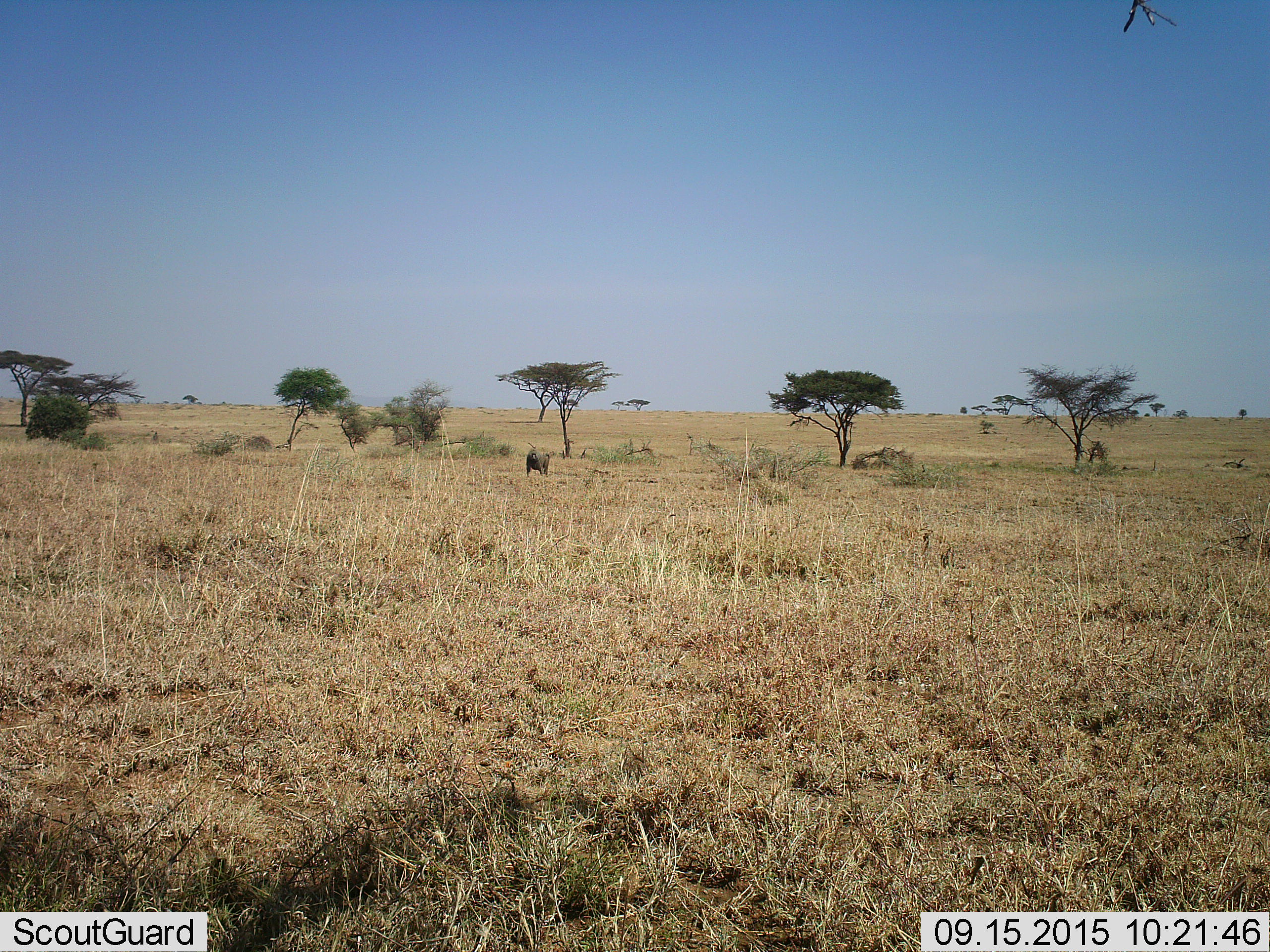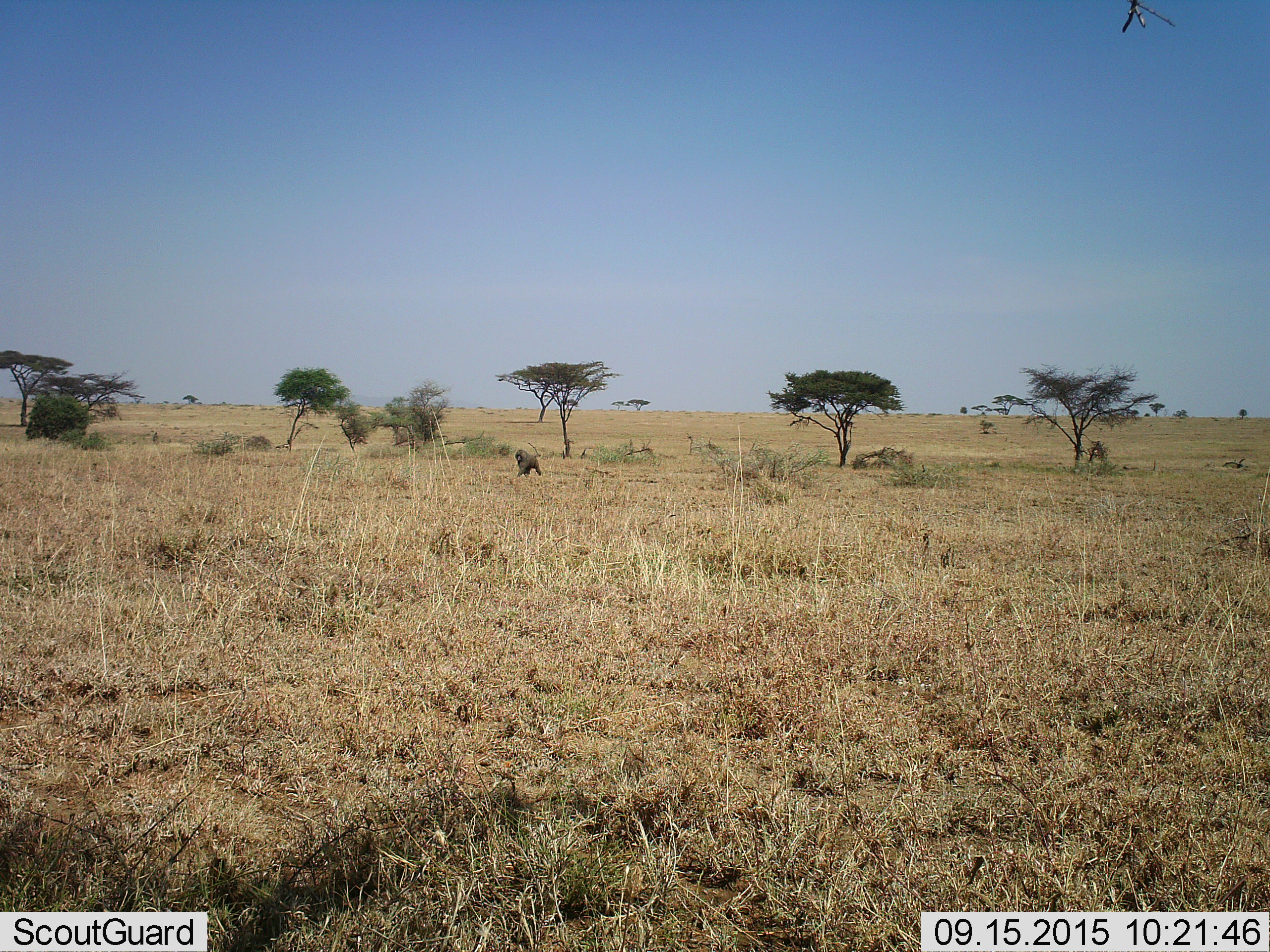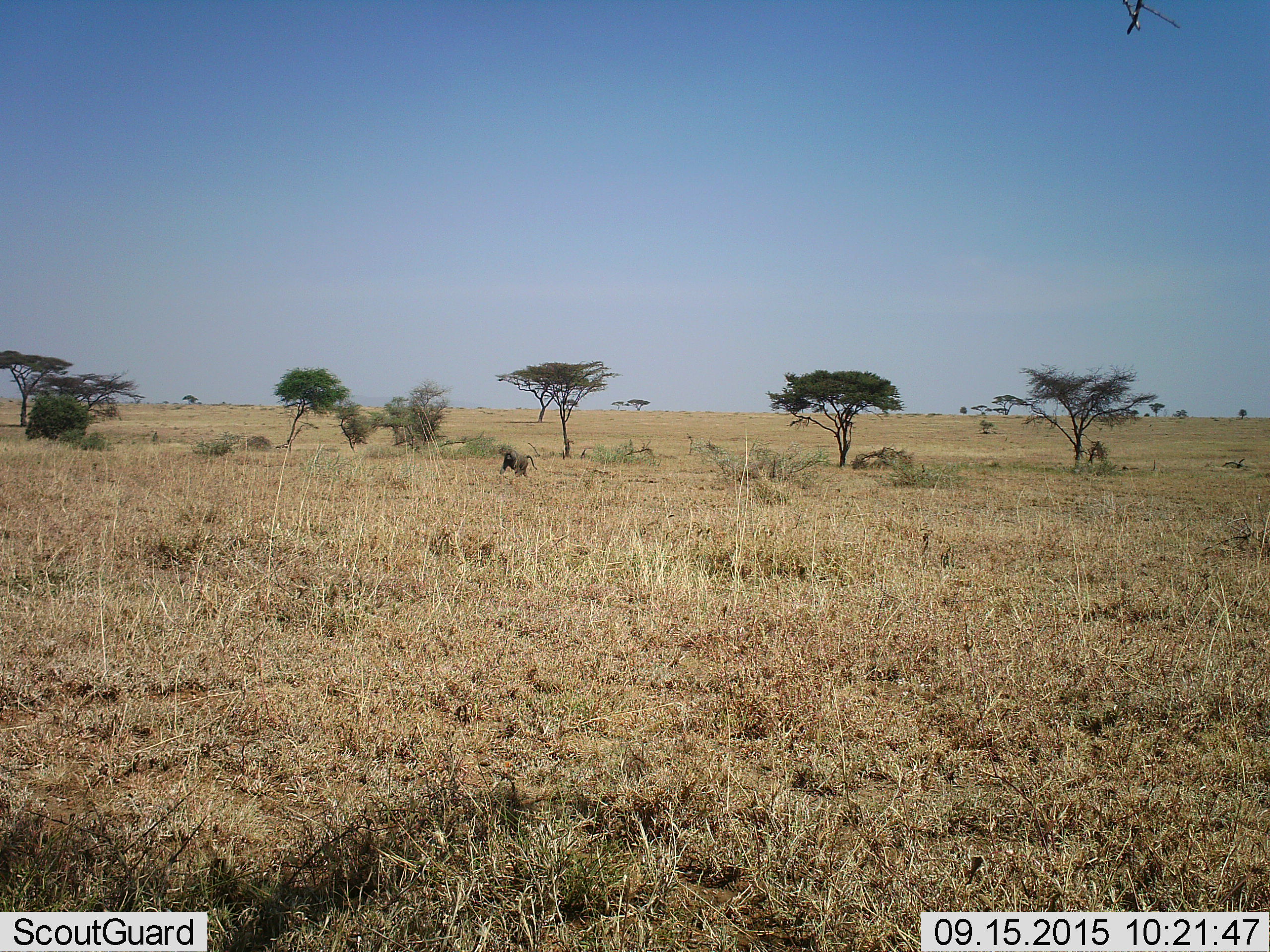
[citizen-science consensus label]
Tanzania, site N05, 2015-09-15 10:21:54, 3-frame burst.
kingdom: Animalia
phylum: Chordata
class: Mammalia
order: Primates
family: Cercopithecidae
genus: Papio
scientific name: Papio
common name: baboon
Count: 1.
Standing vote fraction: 0%.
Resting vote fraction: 0%.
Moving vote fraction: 100%.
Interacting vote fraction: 0%.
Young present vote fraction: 0%.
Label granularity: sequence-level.